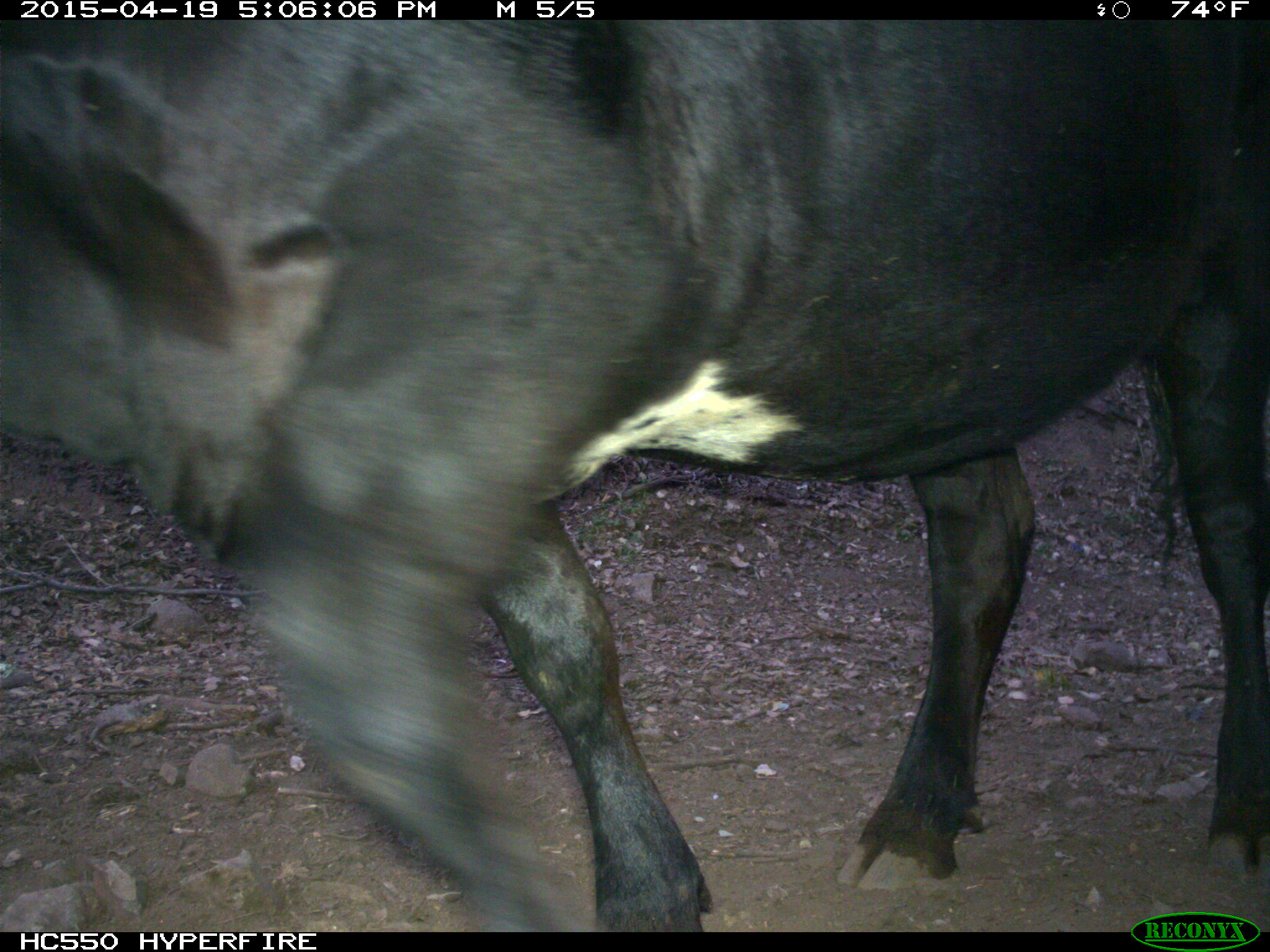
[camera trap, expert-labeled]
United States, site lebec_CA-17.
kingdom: Animalia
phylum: Chordata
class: Mammalia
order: Artiodactyla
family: Bovidae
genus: Bos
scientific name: Bos taurus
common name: domestic cow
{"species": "Bos taurus (domestic cow)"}